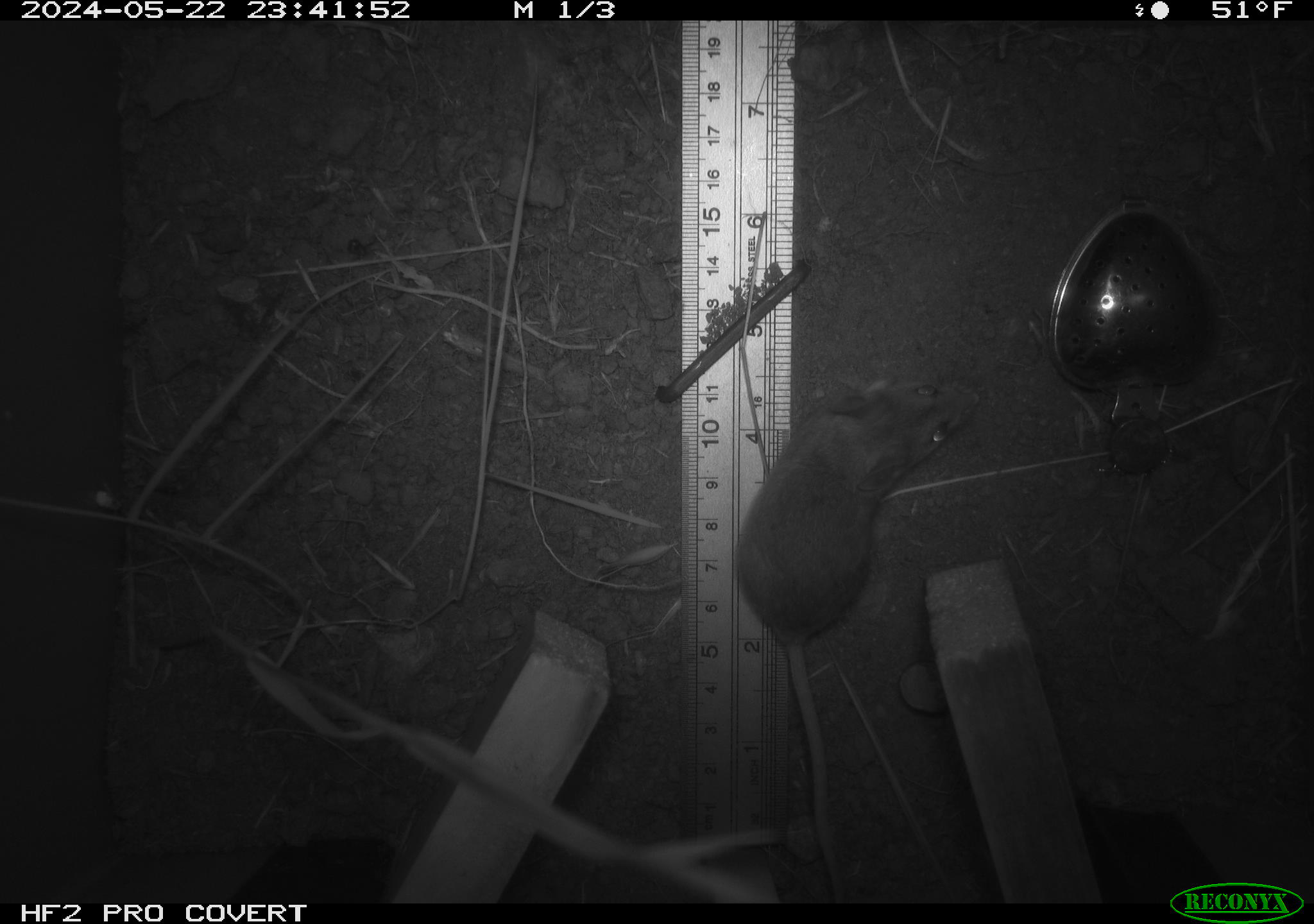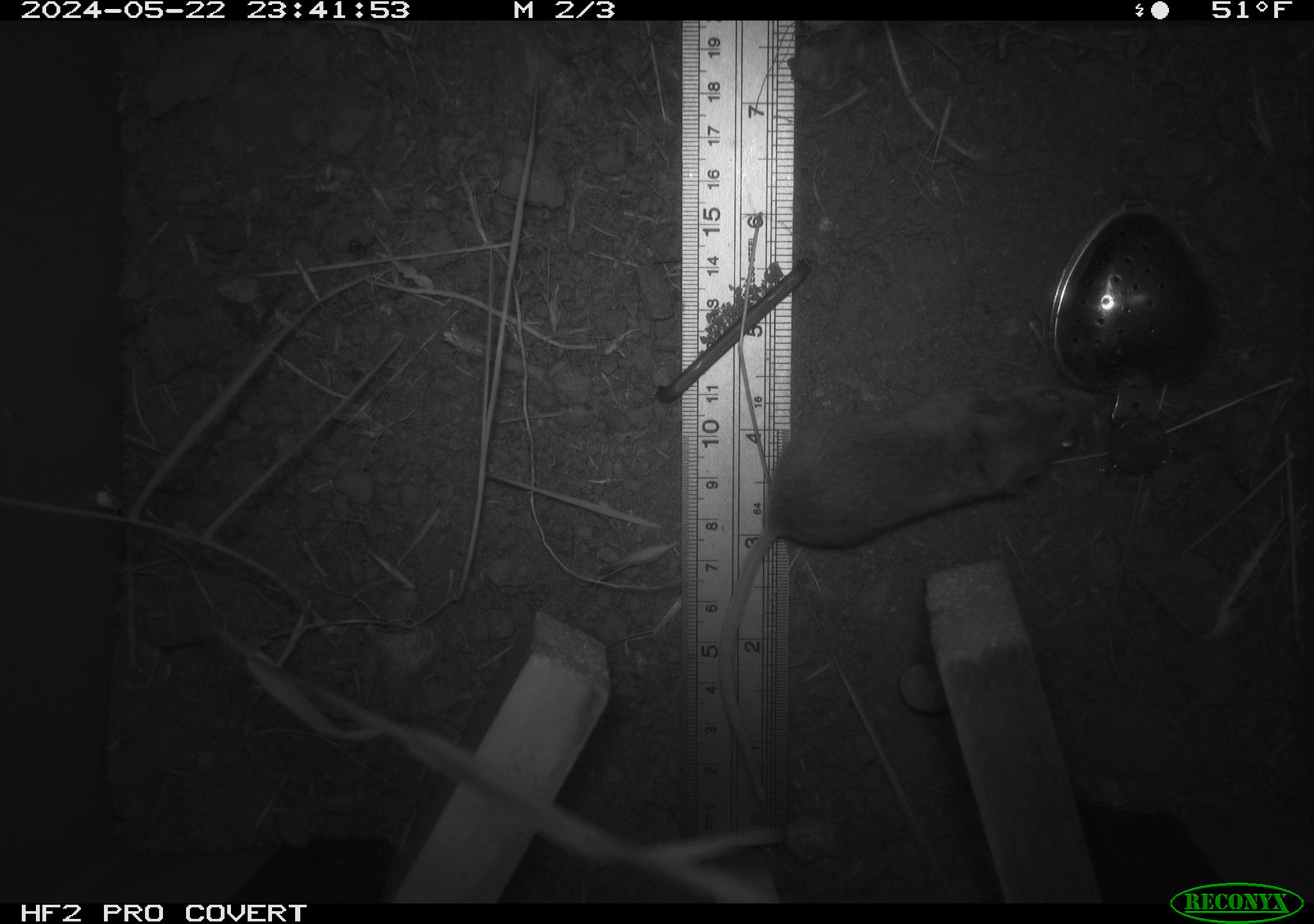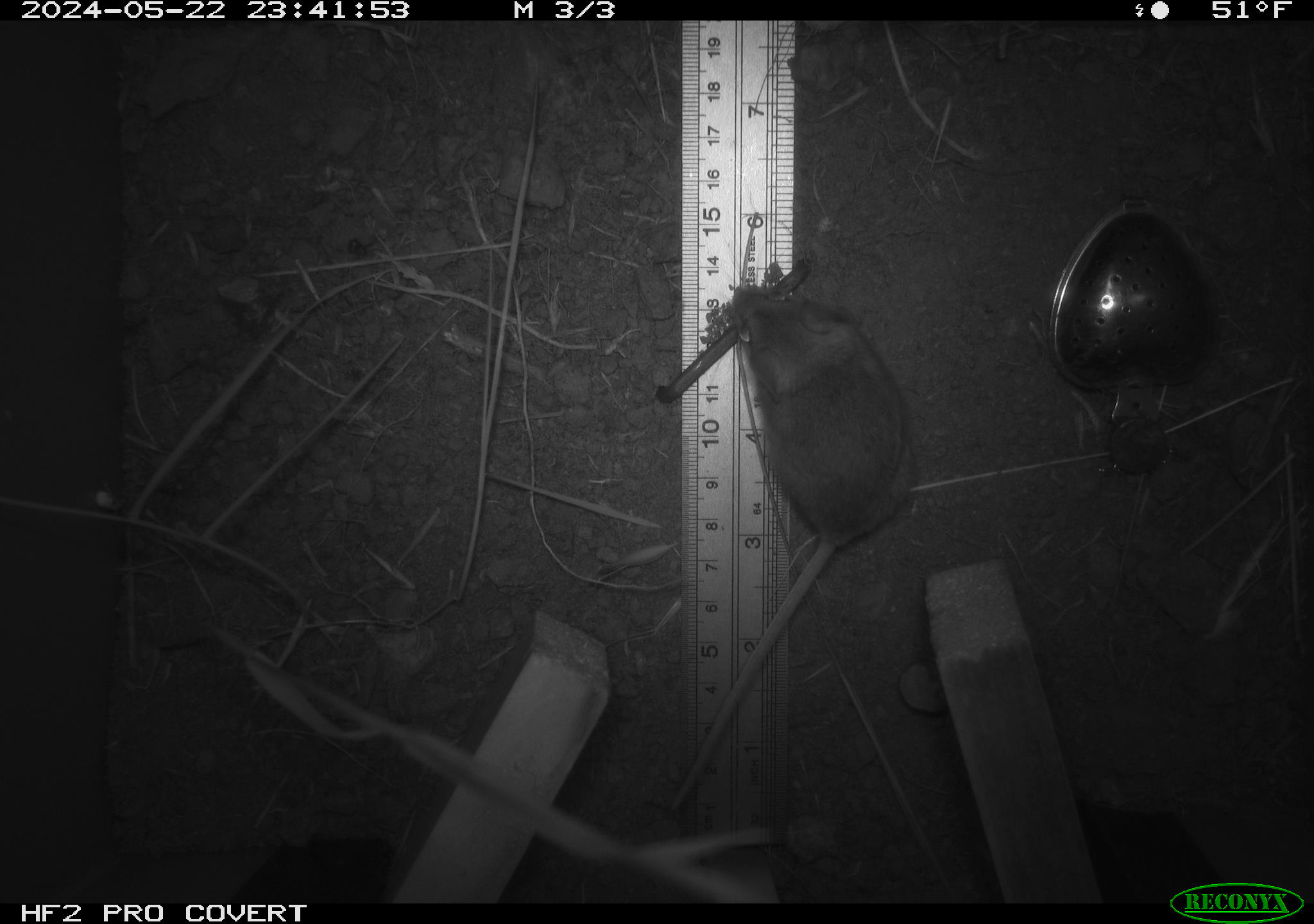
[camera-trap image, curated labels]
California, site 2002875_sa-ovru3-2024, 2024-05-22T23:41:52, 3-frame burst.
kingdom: Animalia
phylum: Chordata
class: Mammalia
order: Rodentia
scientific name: Rodentia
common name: rodent